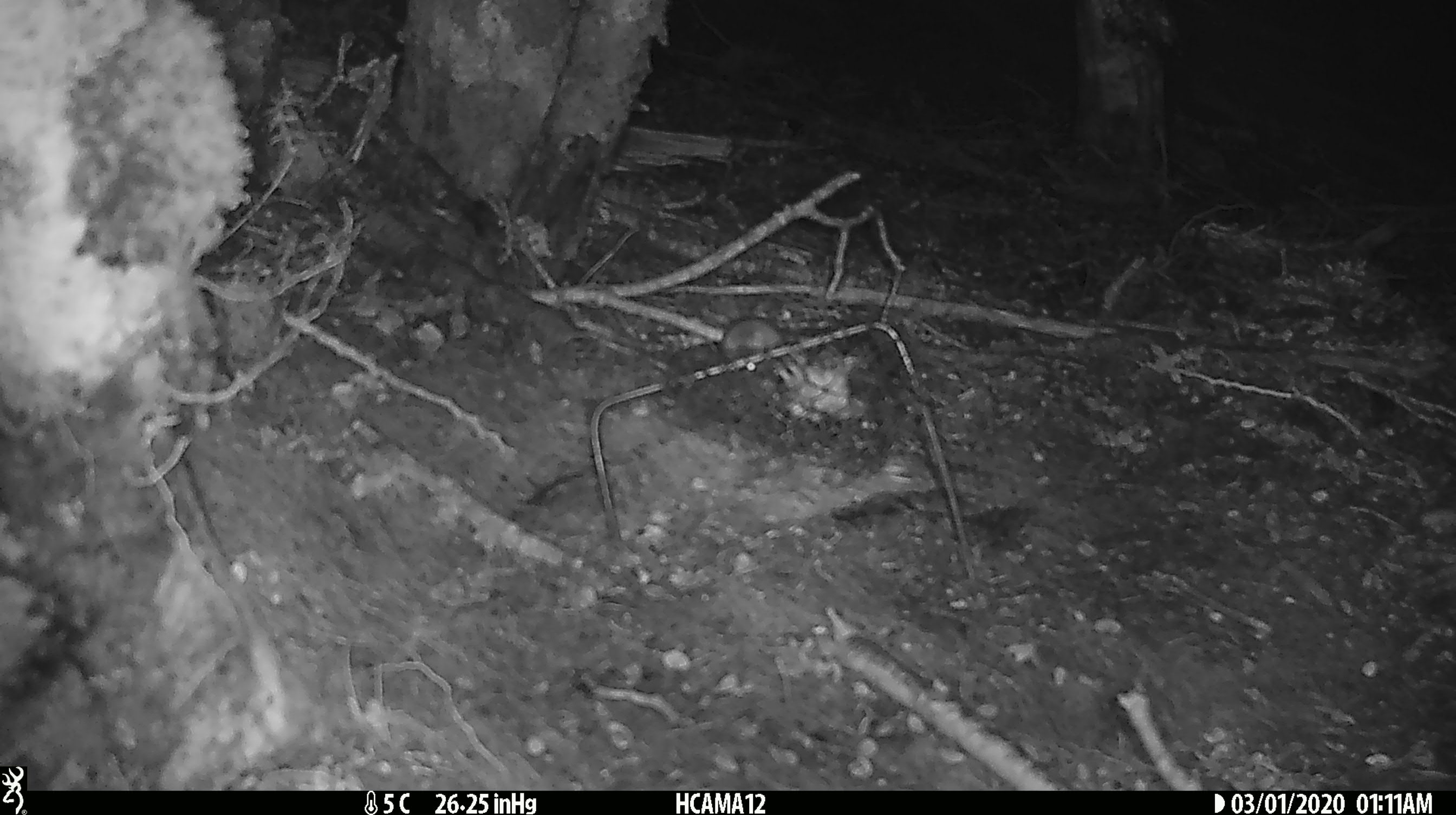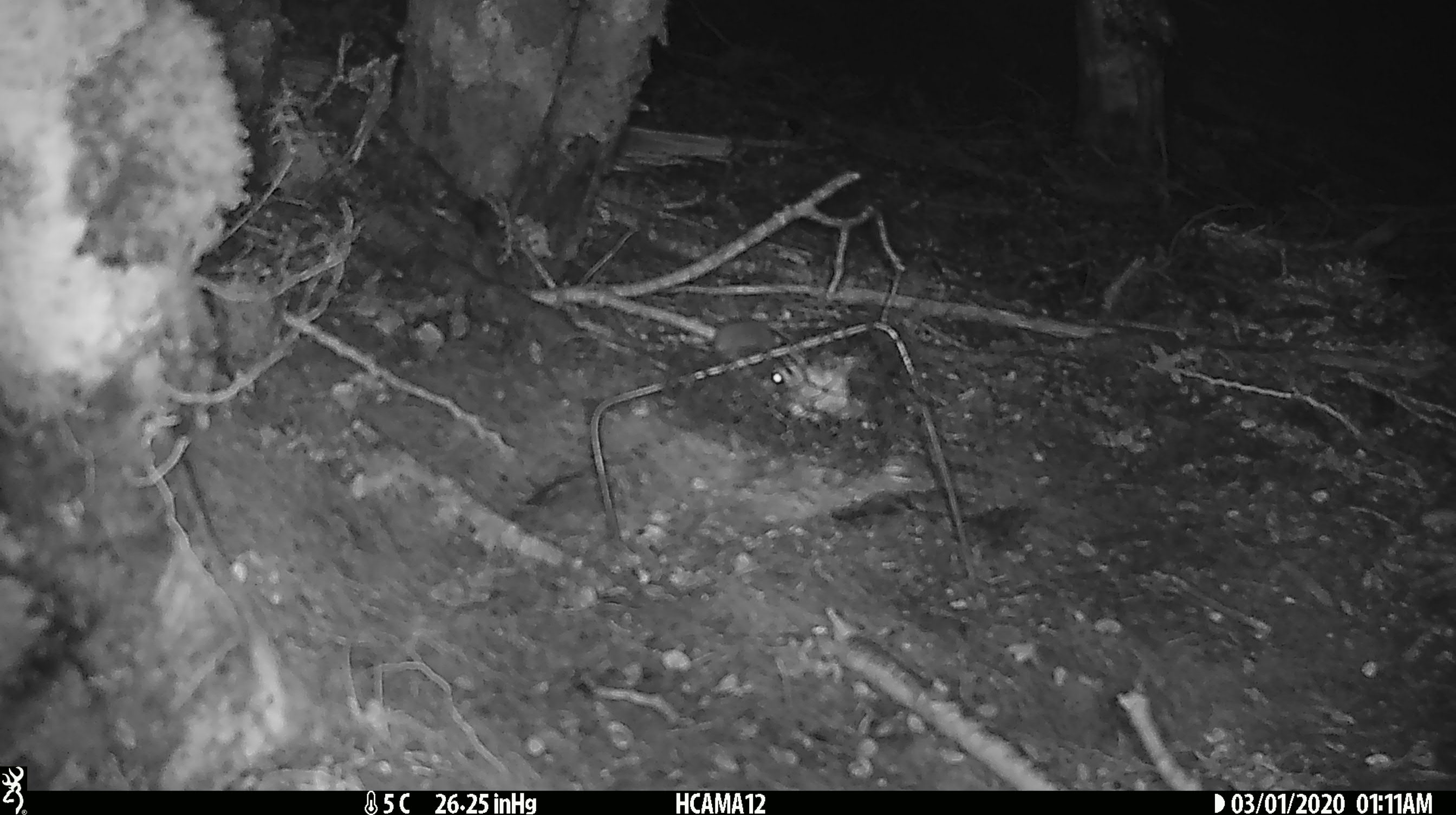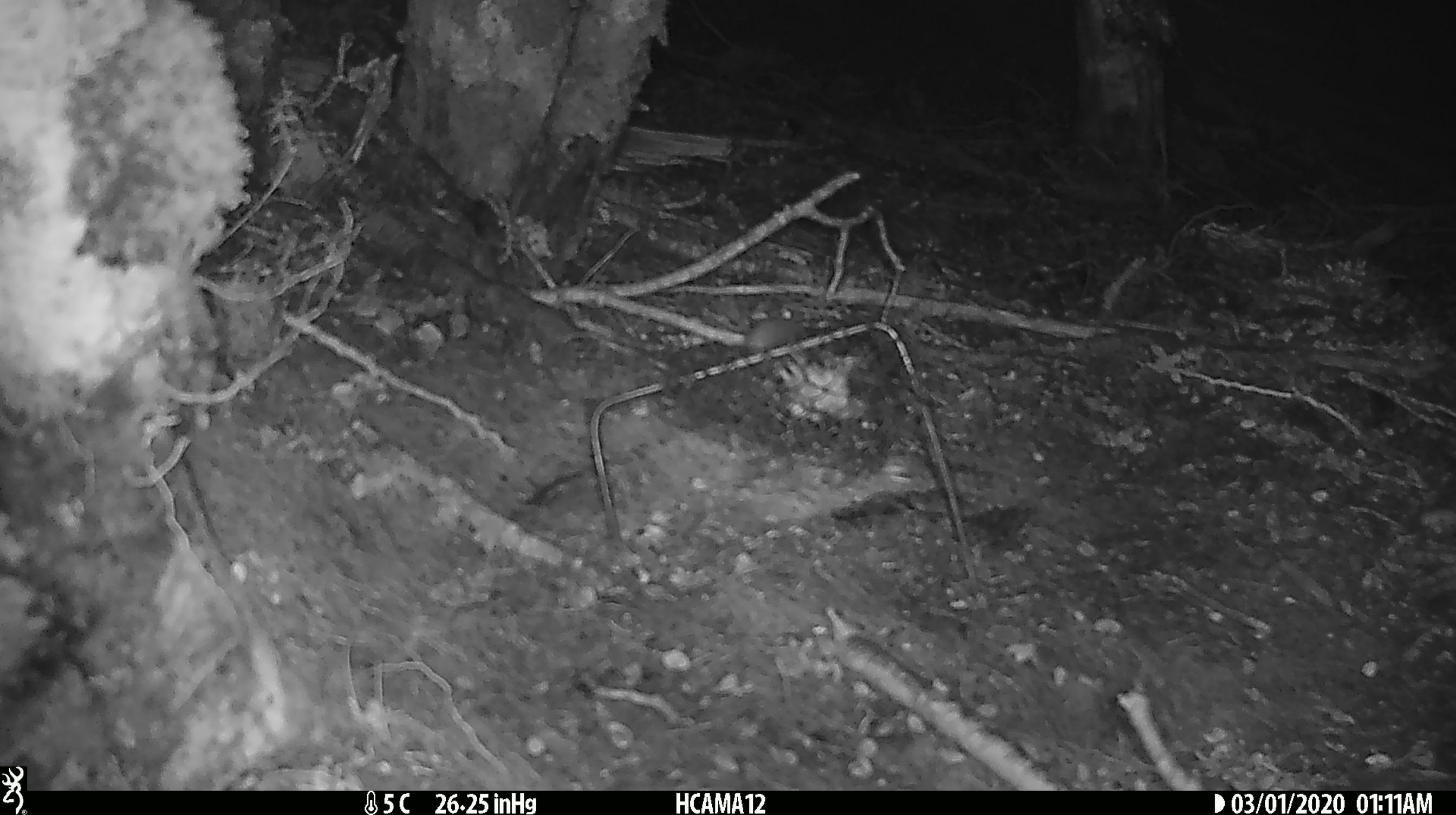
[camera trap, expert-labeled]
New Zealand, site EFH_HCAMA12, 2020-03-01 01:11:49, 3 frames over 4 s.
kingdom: Animalia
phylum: Chordata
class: Mammalia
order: Rodentia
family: Muridae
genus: Mus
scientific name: Mus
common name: mouse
Mouse (Mus).